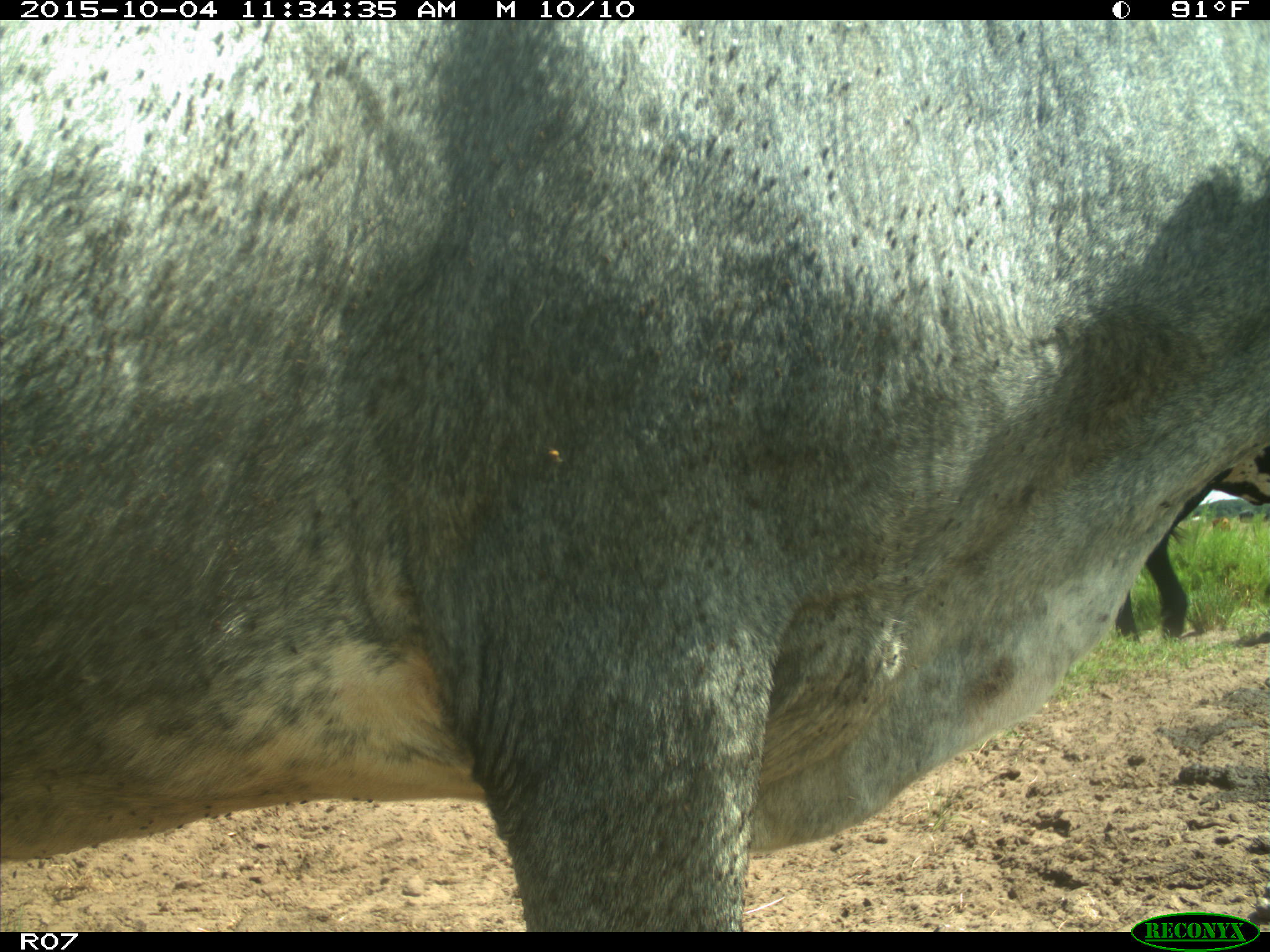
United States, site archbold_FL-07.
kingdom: Animalia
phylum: Chordata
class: Mammalia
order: Artiodactyla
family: Bovidae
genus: Bos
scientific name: Bos taurus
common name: domestic cow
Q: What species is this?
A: Bos taurus (domestic cow).